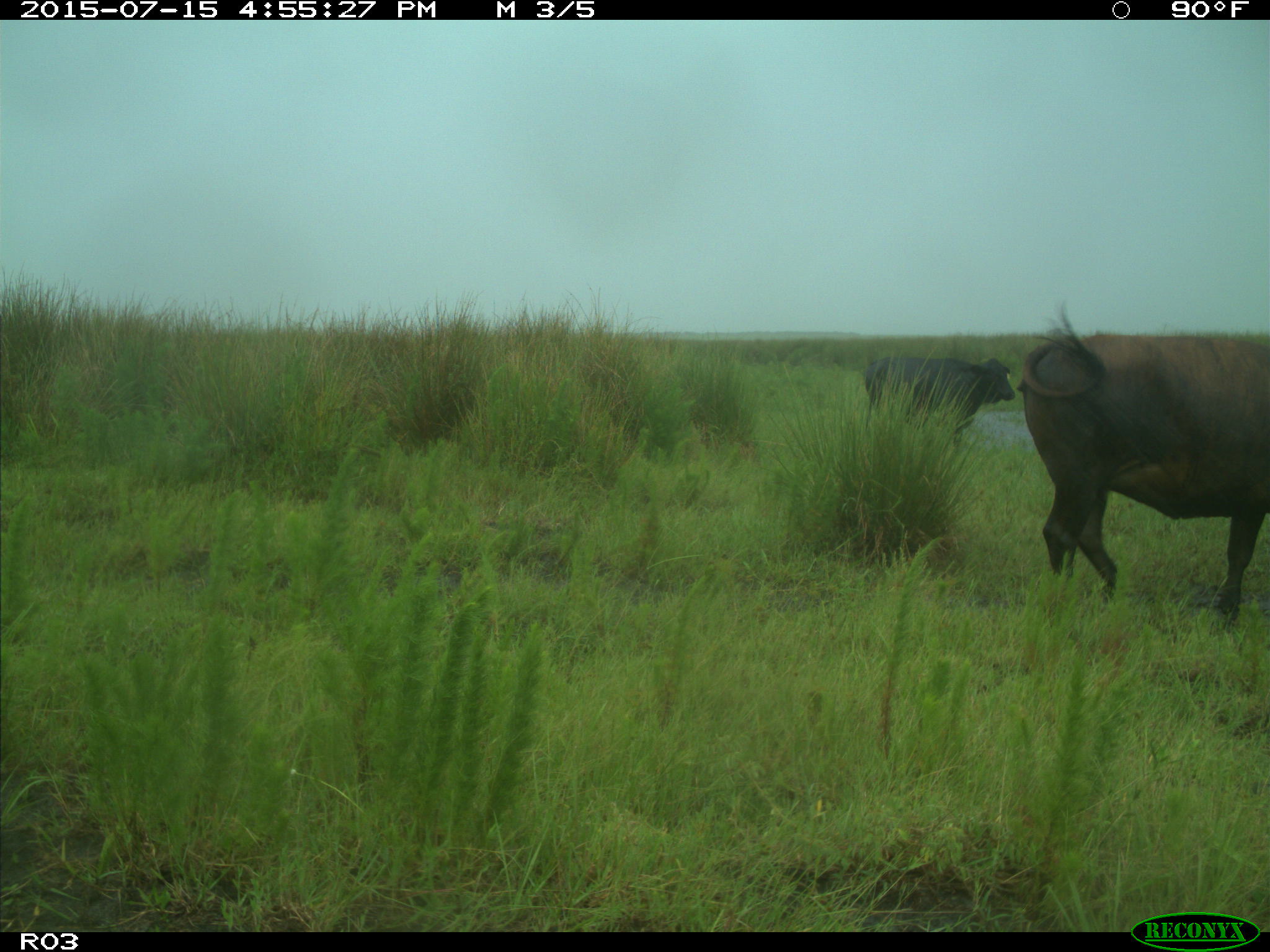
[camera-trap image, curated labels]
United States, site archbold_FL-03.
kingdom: Animalia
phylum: Chordata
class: Mammalia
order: Artiodactyla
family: Bovidae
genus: Bos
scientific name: Bos taurus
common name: domestic cow